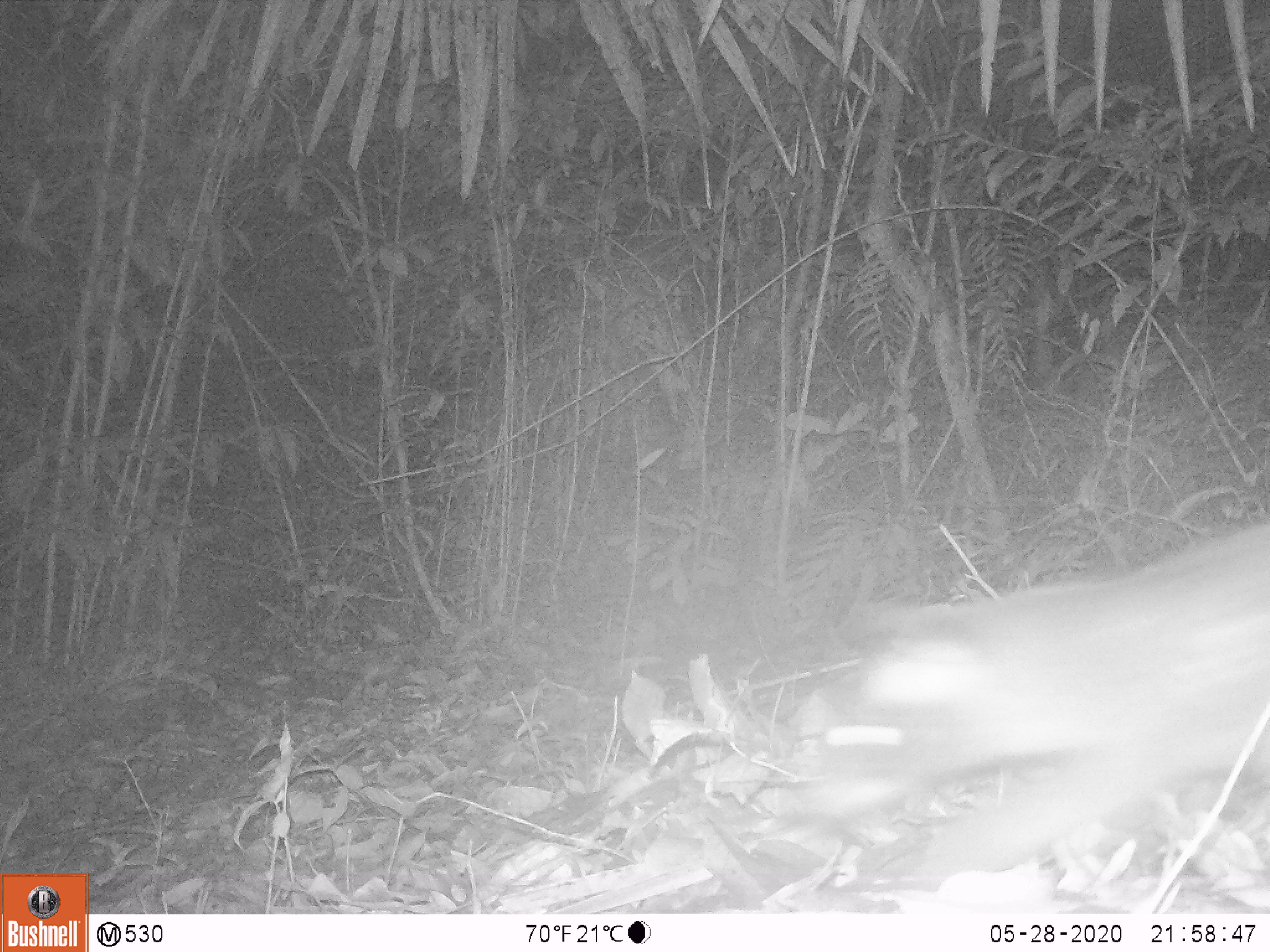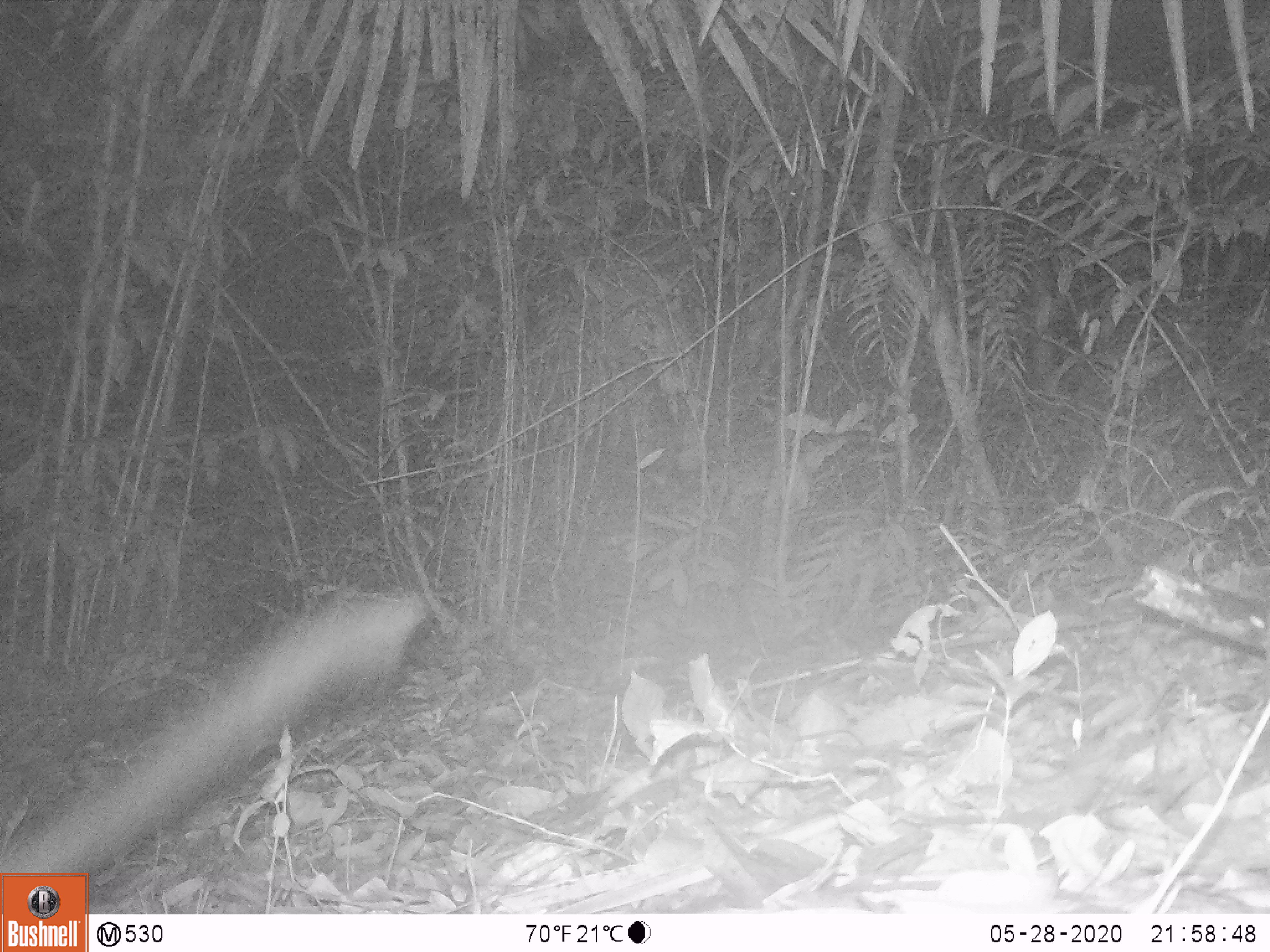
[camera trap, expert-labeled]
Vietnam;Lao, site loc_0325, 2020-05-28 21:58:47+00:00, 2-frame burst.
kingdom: Animalia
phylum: Chordata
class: Mammalia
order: Carnivora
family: Viverridae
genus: Paradoxurus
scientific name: Paradoxurus hermaphroditus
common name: common palm civet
Common palm civet (Paradoxurus hermaphroditus). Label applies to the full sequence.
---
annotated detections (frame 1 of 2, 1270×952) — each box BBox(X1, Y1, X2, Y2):
common palm civet: BBox(803, 516, 1270, 883)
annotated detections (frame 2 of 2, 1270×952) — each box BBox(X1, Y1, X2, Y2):
common palm civet: BBox(0, 590, 427, 881)